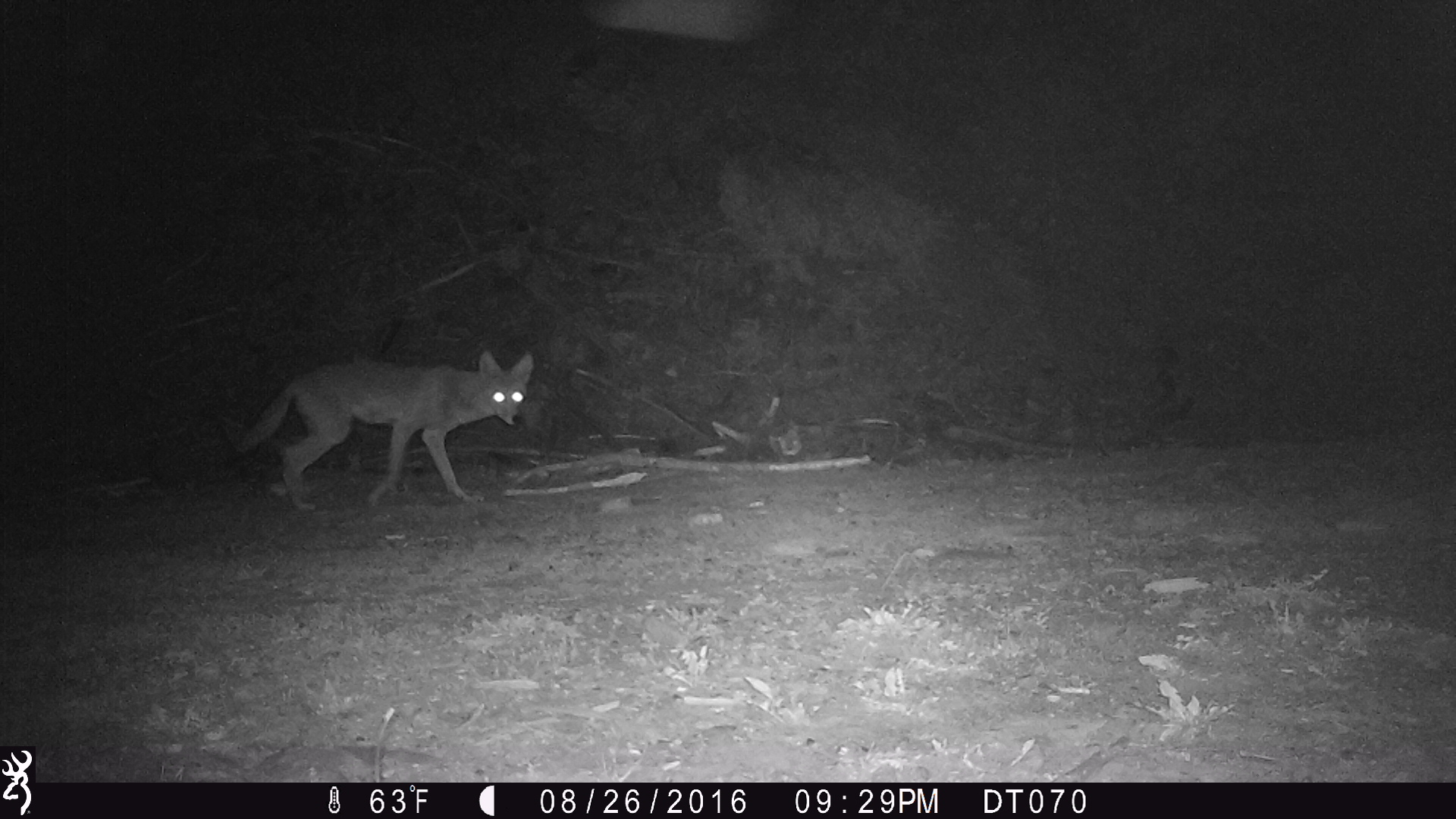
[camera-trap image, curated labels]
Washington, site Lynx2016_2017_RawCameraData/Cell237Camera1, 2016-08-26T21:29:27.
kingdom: Animalia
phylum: Chordata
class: Mammalia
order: Carnivora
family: Canidae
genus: Canis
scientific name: Canis latrans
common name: coyote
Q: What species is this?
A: Canis latrans (coyote).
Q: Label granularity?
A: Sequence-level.